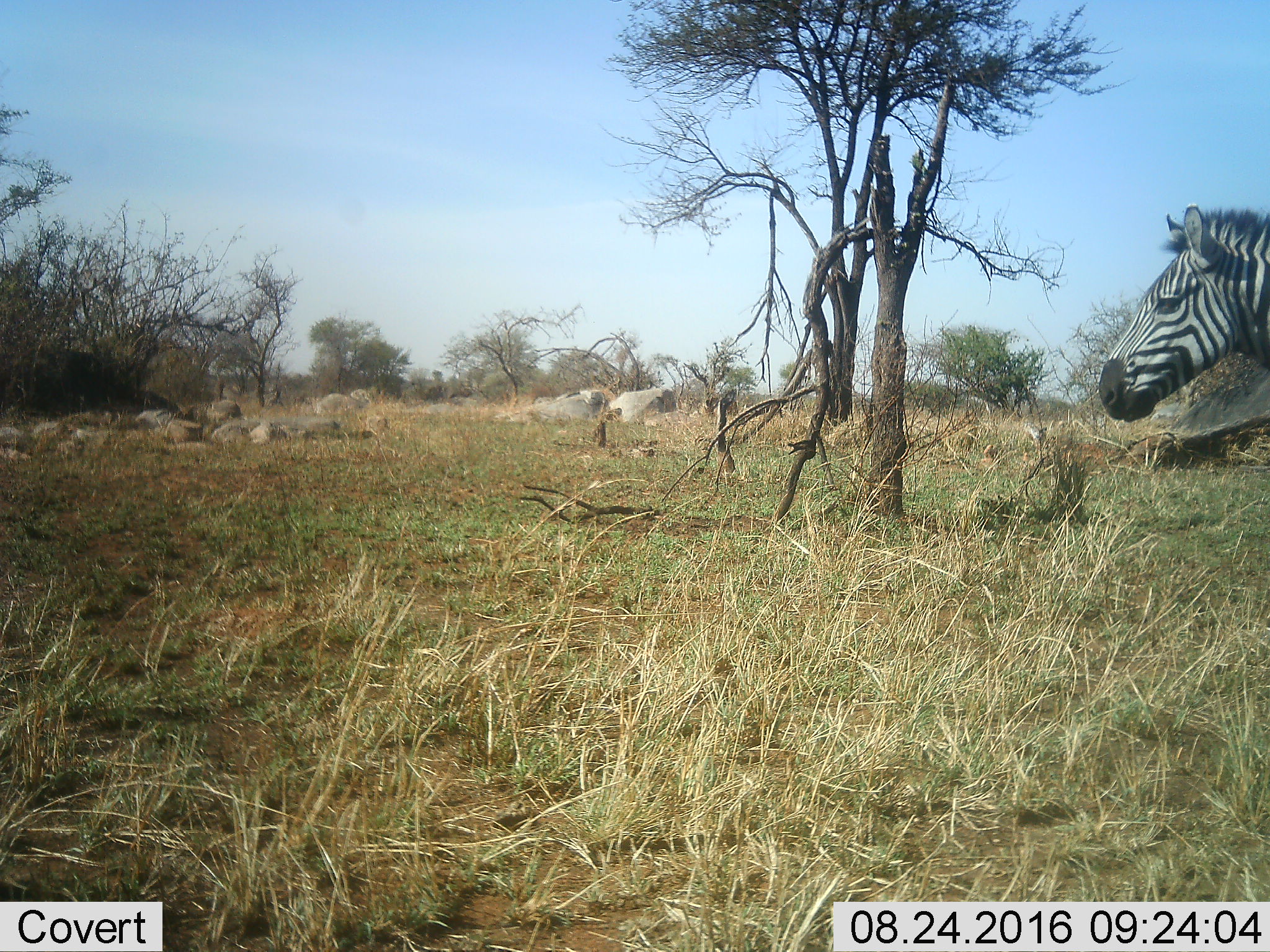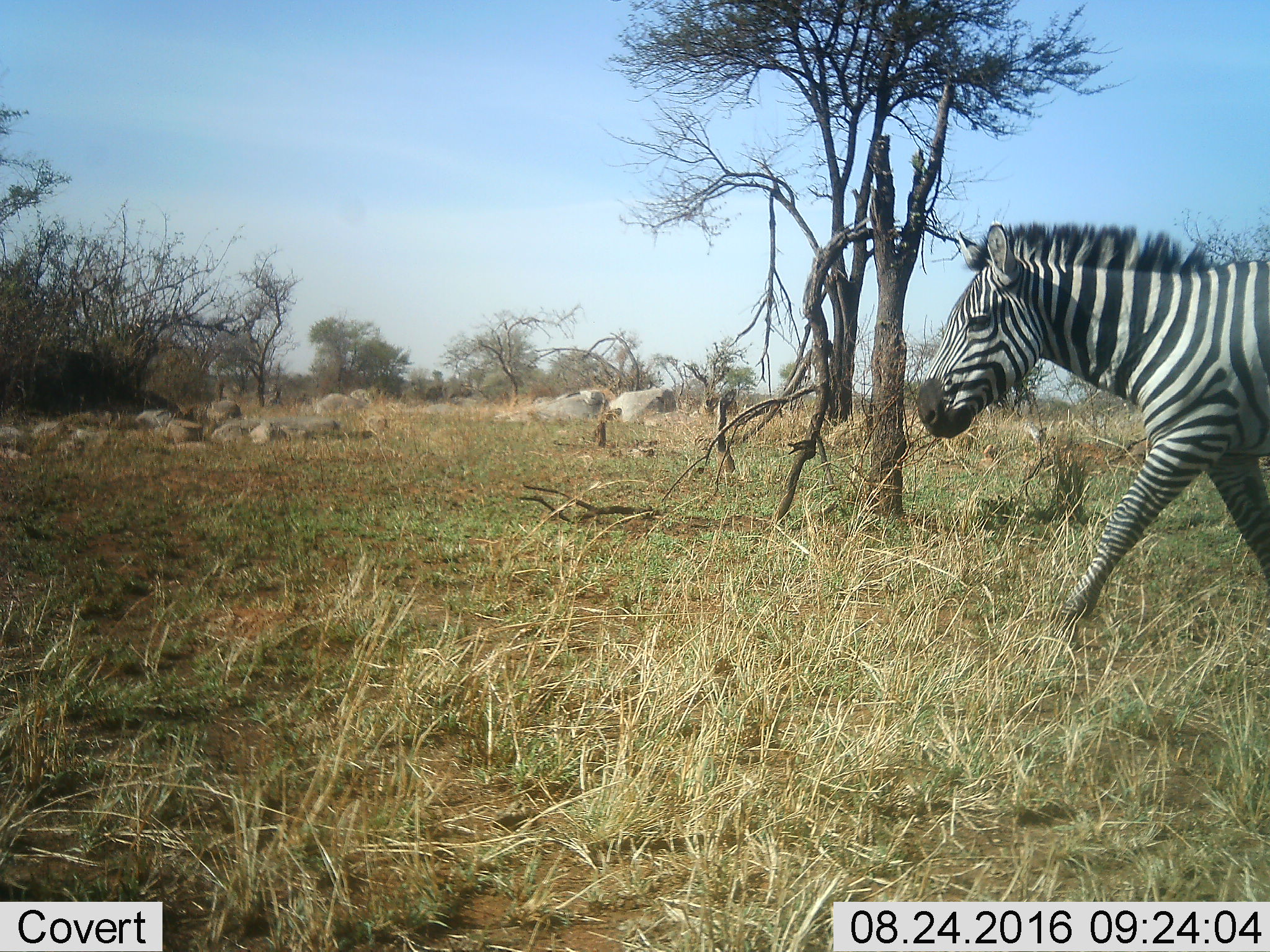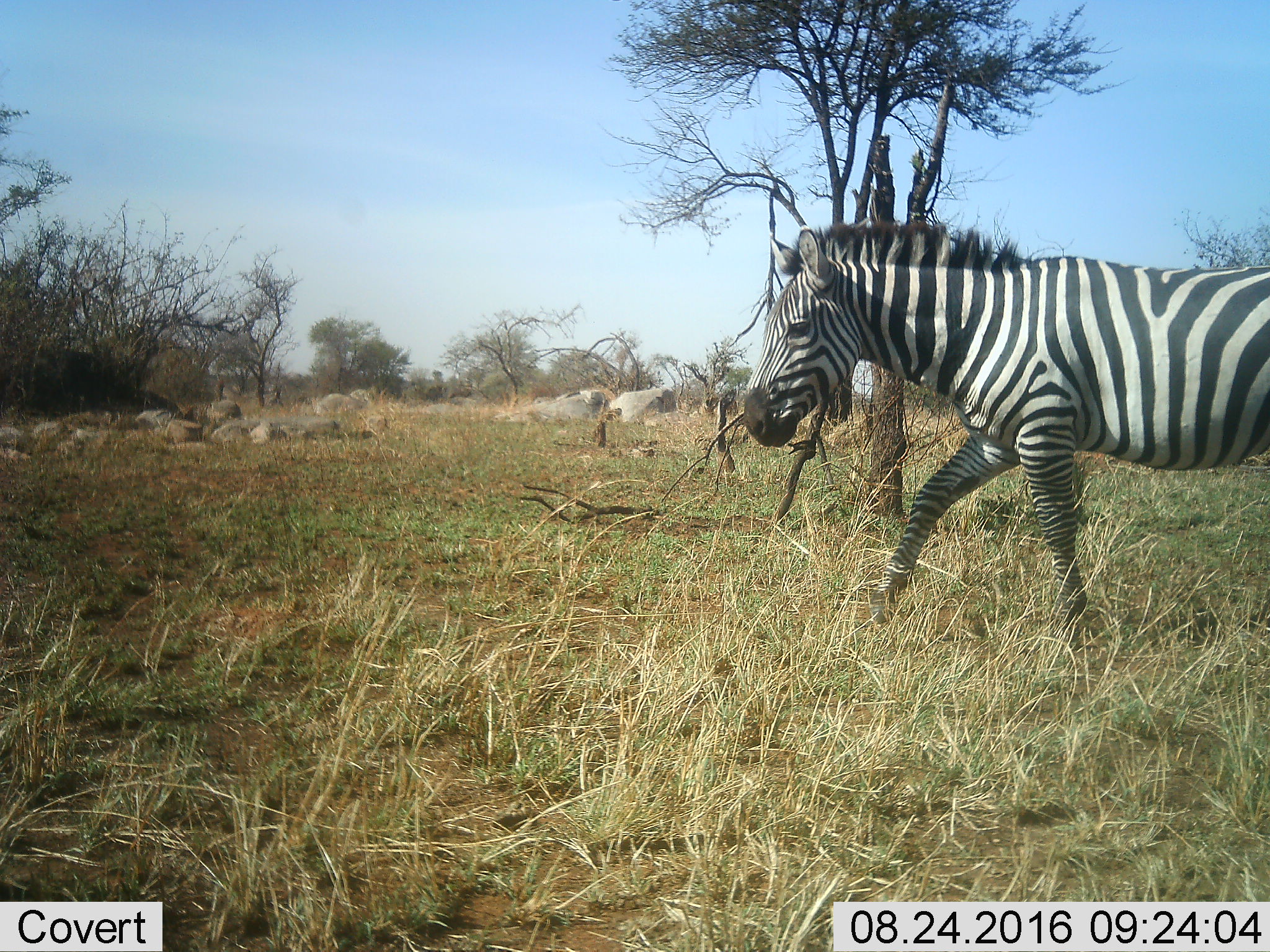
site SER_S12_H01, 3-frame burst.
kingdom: Animalia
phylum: Chordata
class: Mammalia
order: Perissodactyla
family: Equidae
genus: Equus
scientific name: Equus quagga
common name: plains zebra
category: zebraplains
Zebraplains (plains zebra) (Equus quagga), count 1. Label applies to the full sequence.